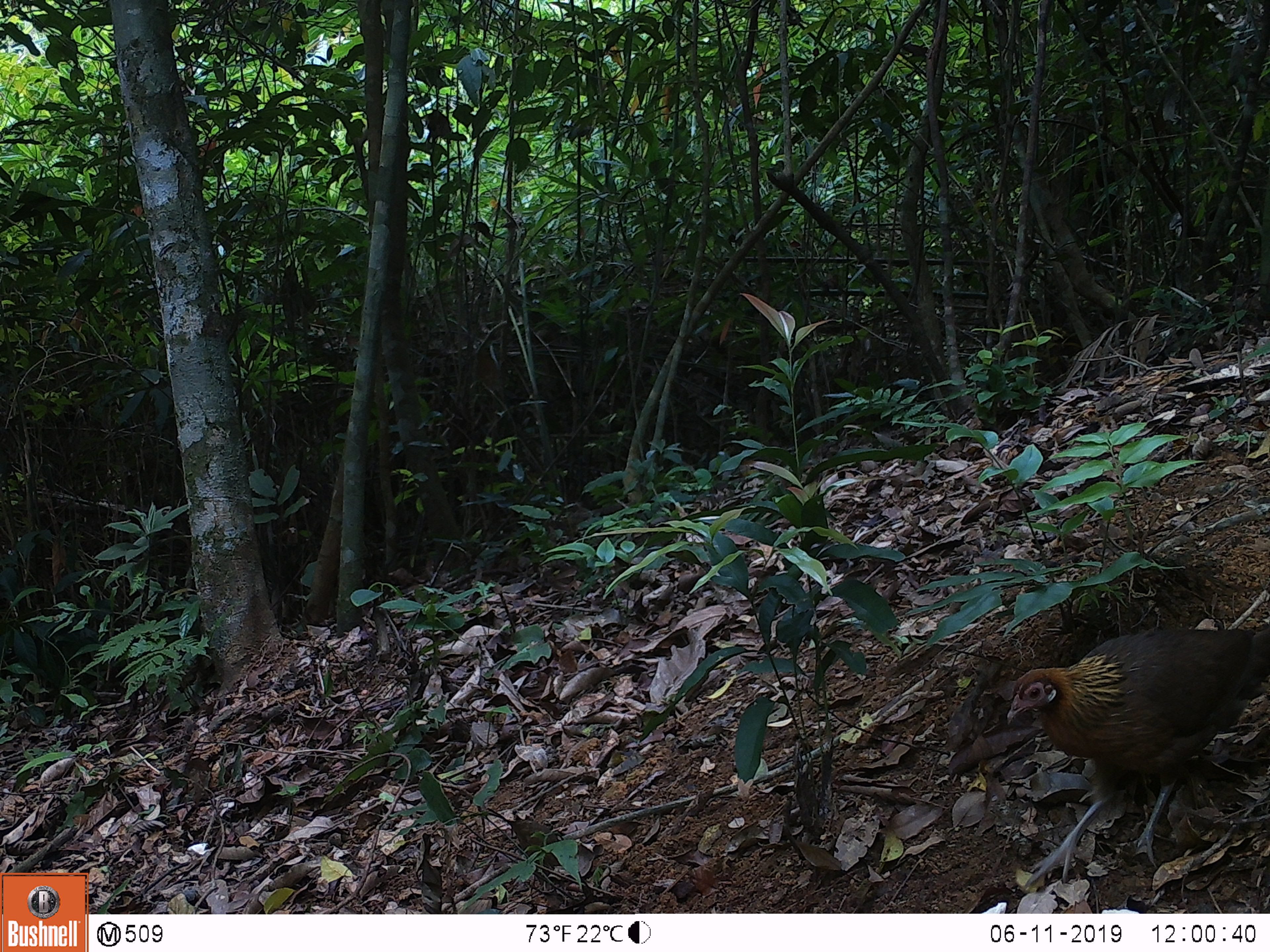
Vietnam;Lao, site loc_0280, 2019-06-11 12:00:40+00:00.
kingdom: Animalia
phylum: Chordata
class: Aves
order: Galliformes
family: Phasianidae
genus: Gallus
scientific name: Gallus gallus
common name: red junglefowl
Red junglefowl (Gallus gallus). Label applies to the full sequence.